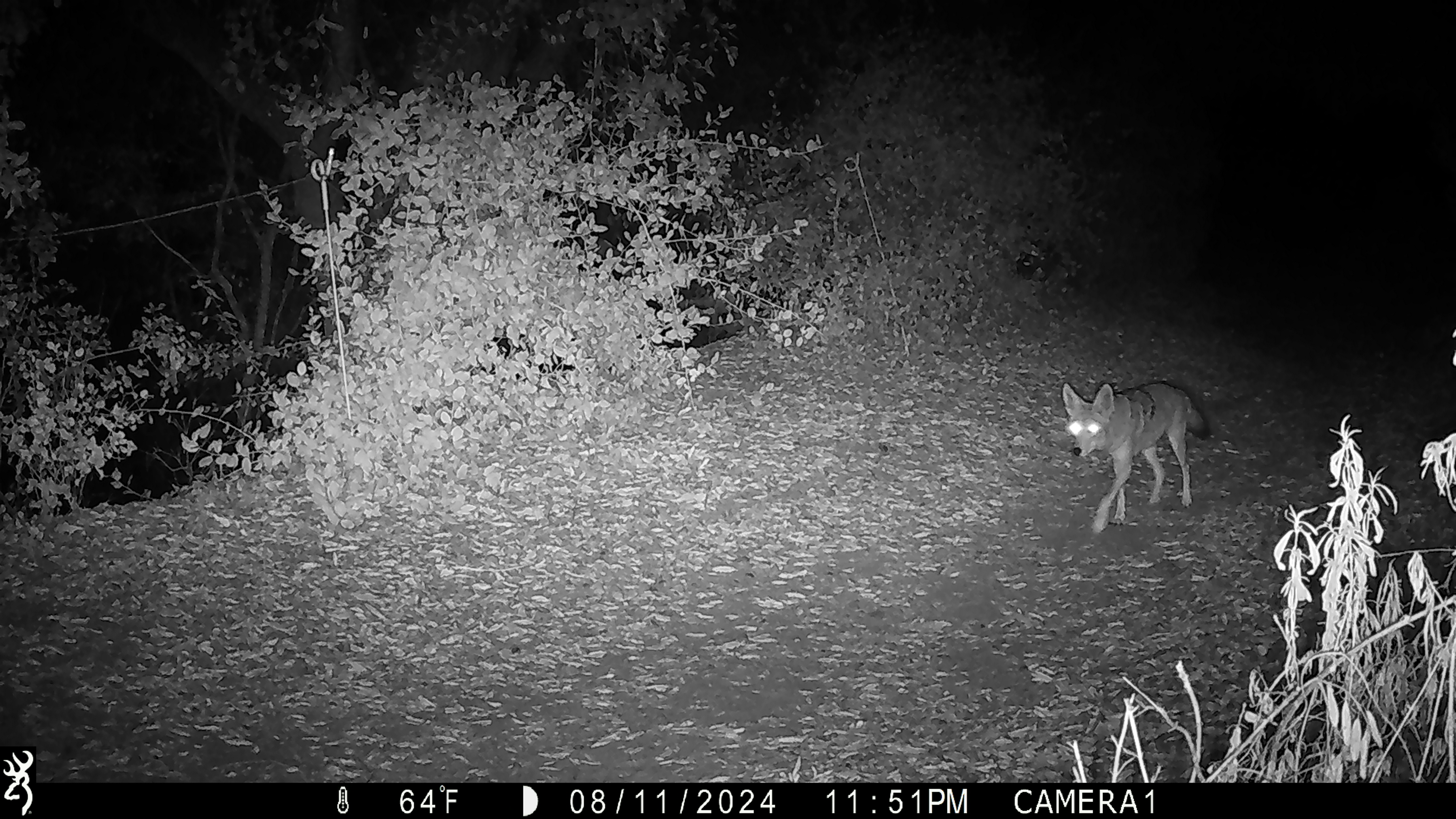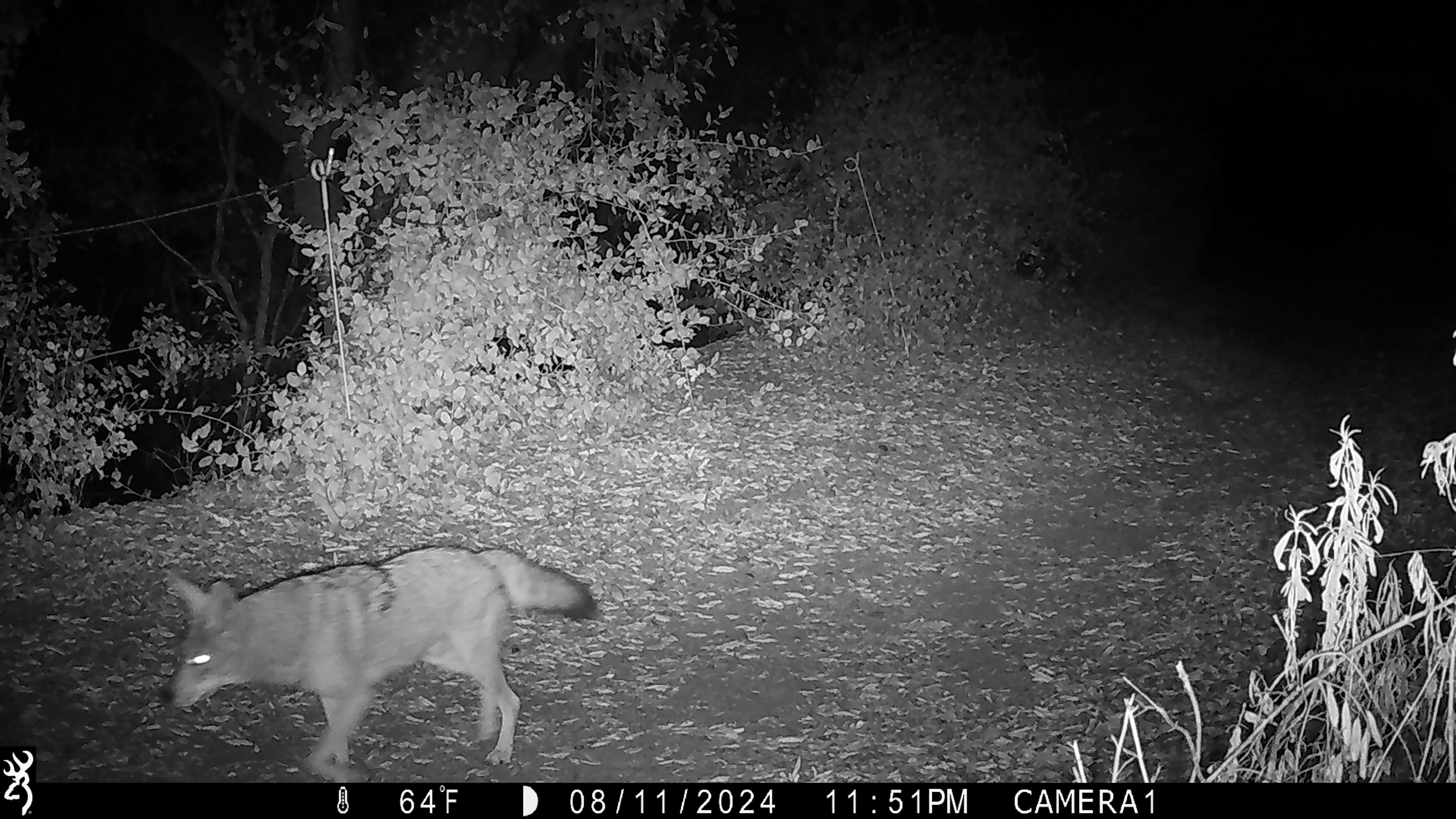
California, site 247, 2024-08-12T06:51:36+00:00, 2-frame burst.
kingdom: Animalia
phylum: Chordata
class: Mammalia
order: Carnivora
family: Canidae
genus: Canis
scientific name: Canis latrans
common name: coyote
Coyote (Canis latrans).